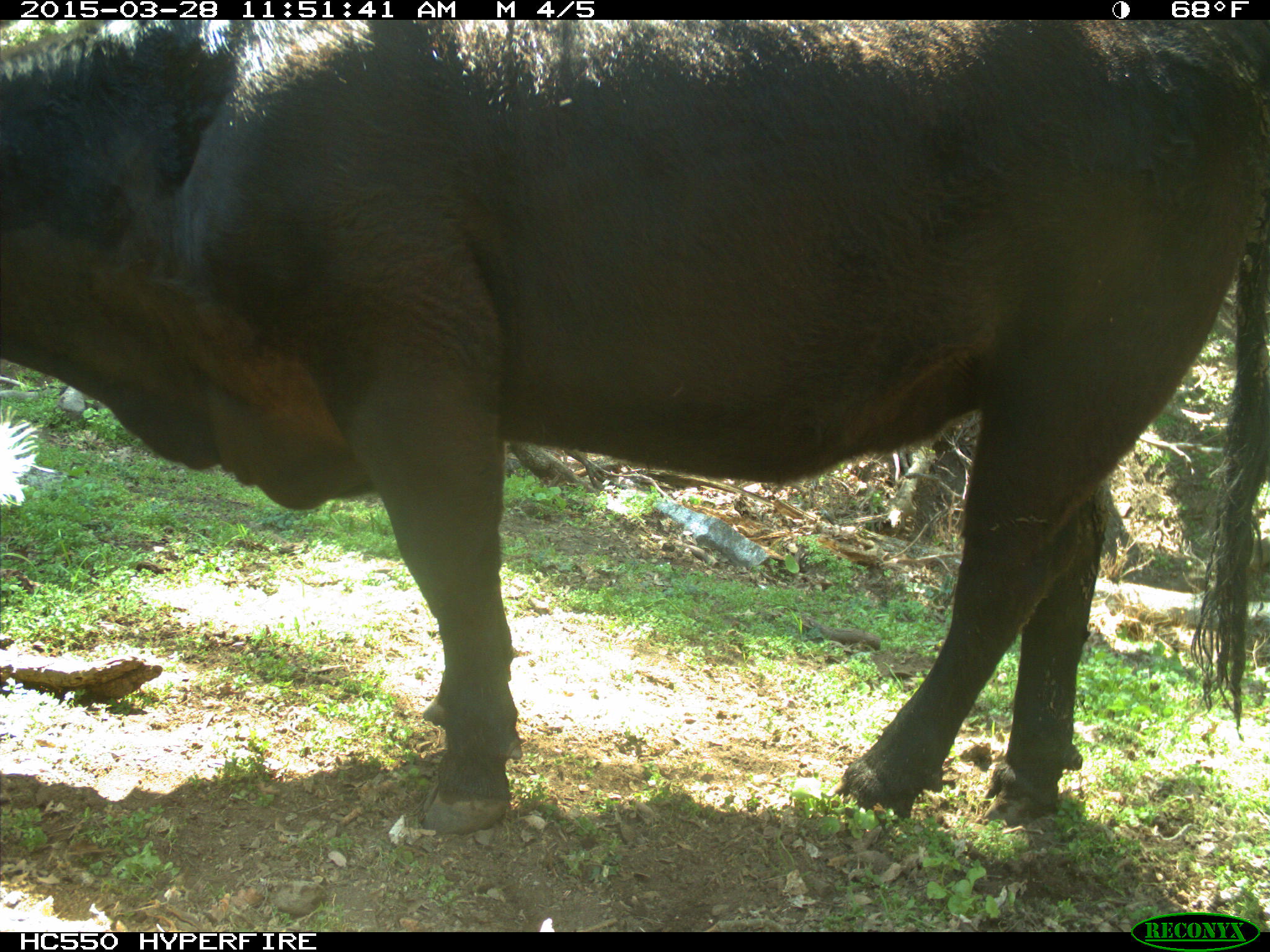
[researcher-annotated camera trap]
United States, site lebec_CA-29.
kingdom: Animalia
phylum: Chordata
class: Mammalia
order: Artiodactyla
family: Bovidae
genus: Bos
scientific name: Bos taurus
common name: domestic cow